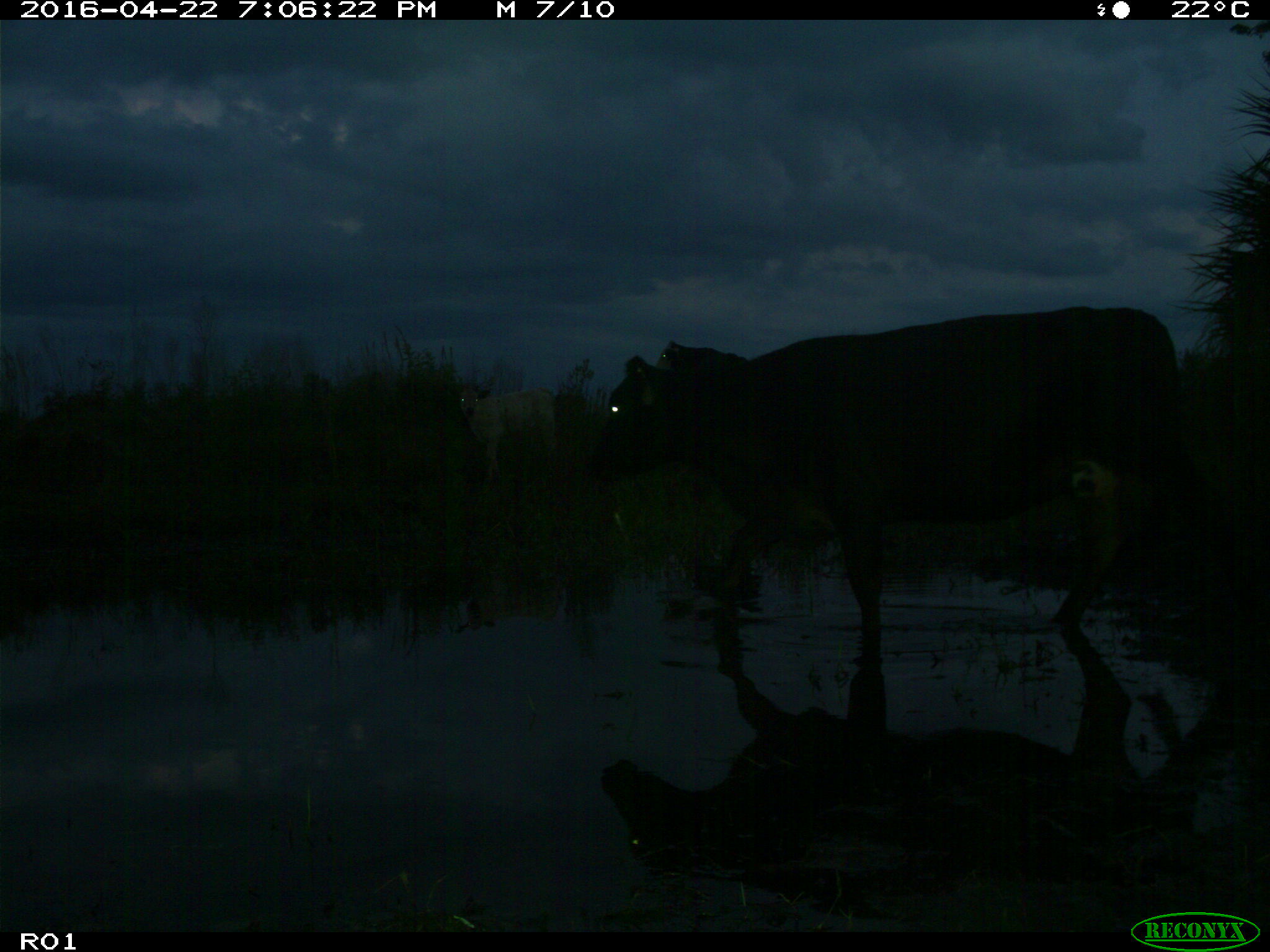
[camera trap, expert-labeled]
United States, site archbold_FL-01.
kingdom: Animalia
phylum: Chordata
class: Mammalia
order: Artiodactyla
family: Bovidae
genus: Bos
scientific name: Bos taurus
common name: domestic cow